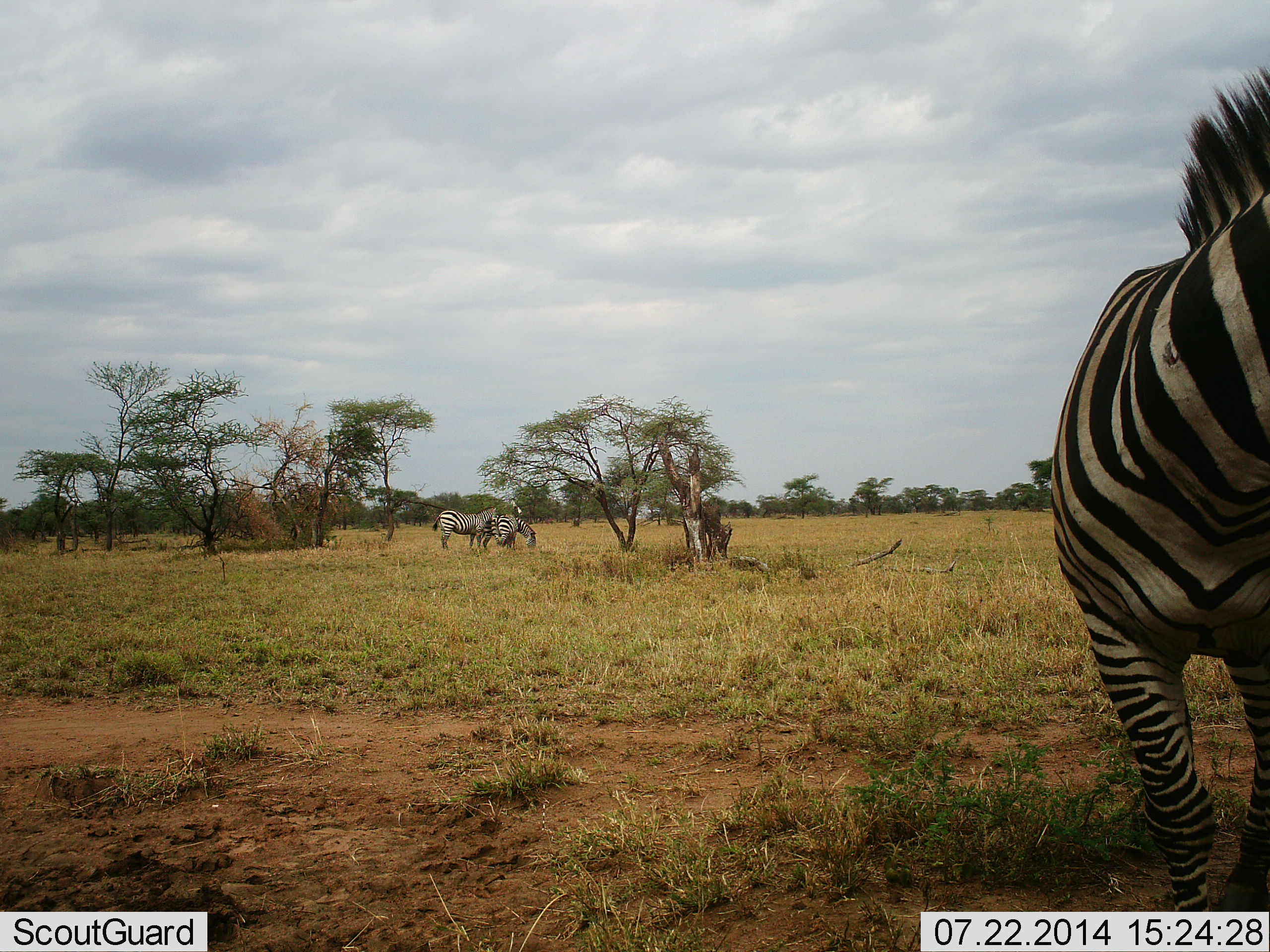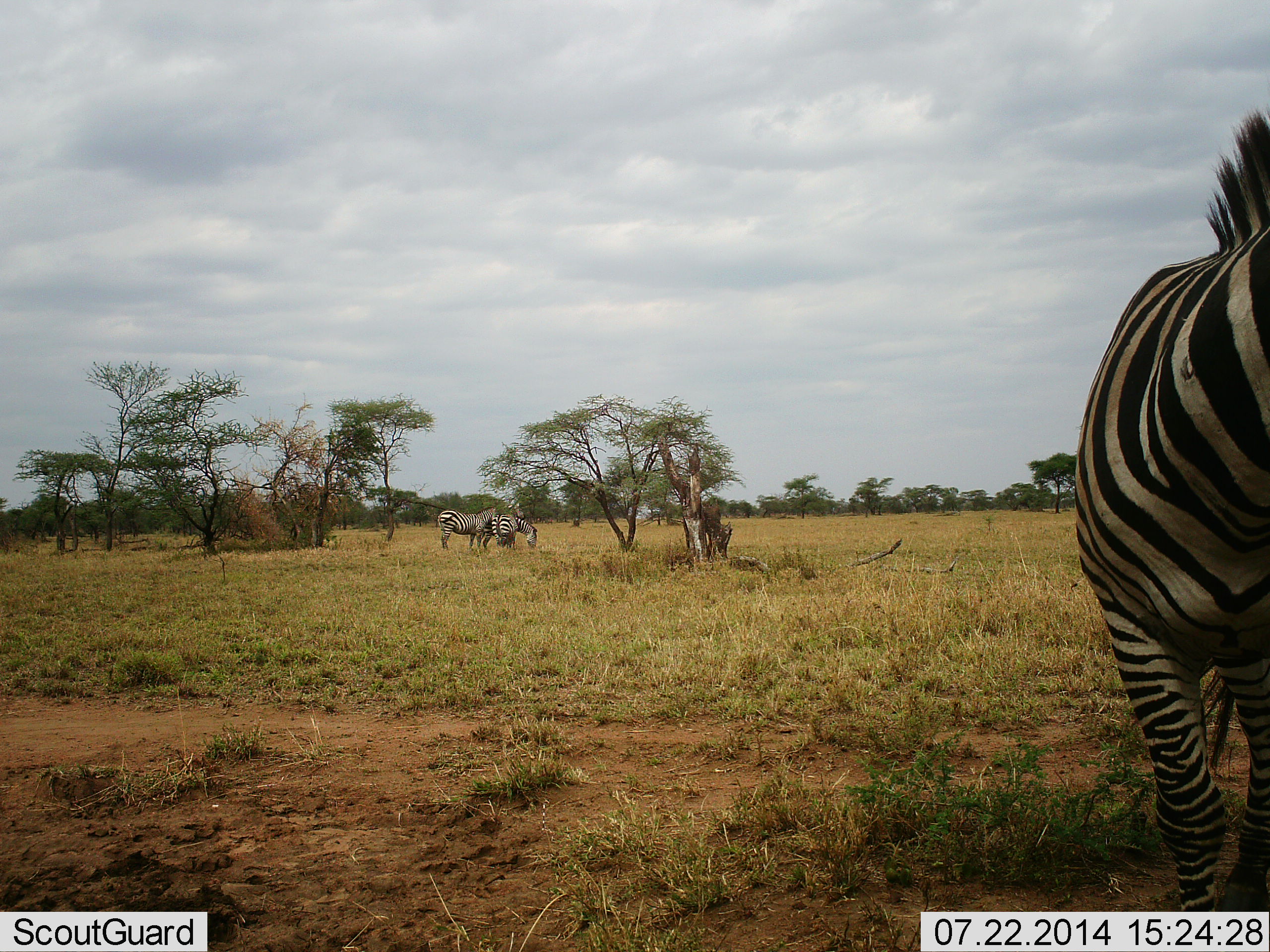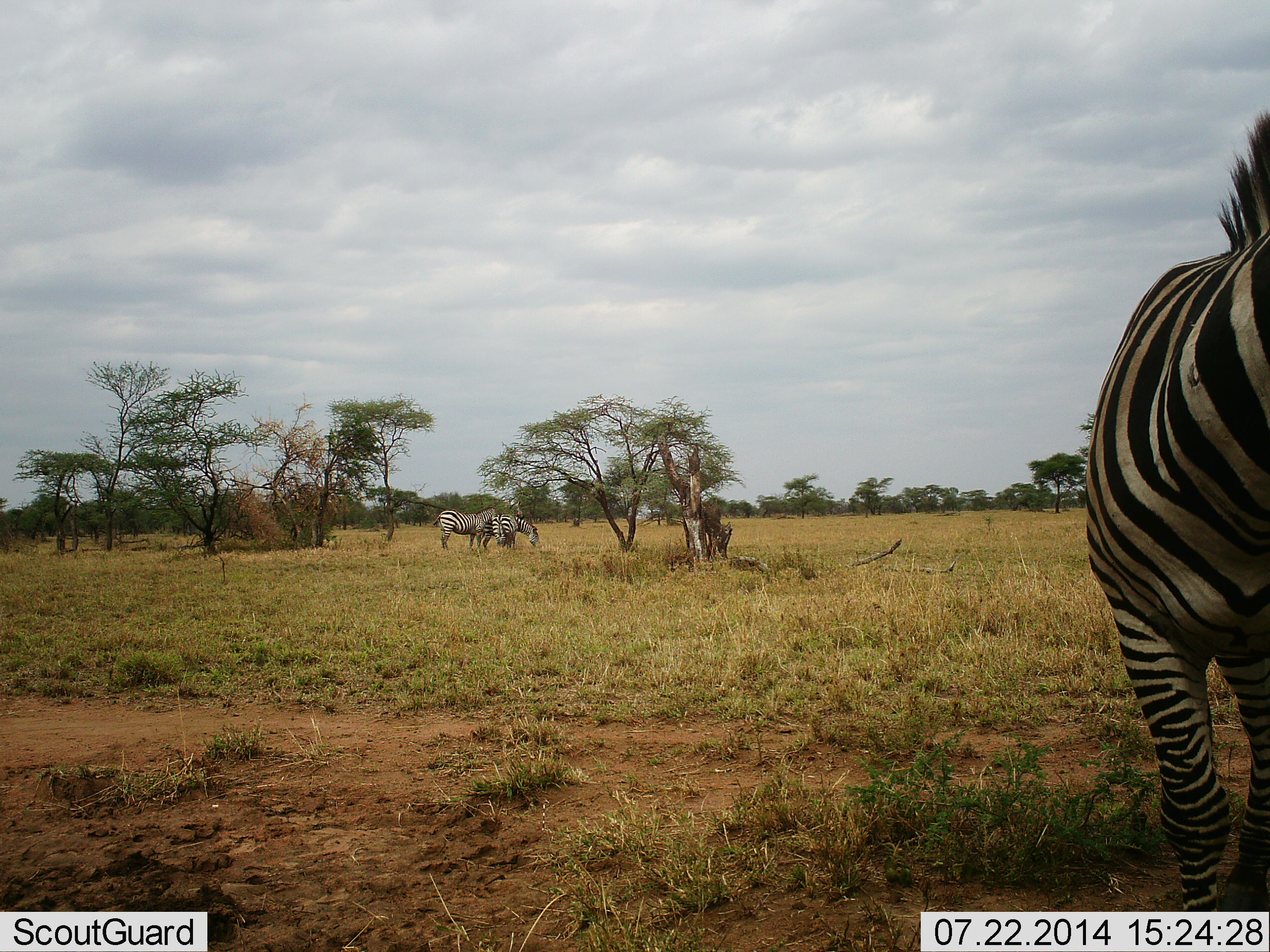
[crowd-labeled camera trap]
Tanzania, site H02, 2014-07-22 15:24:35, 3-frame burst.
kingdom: Animalia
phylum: Chordata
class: Mammalia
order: Perissodactyla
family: Equidae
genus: Equus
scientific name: Equus quagga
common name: plains zebra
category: zebra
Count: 3.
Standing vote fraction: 90%.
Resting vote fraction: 0%.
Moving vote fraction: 0%.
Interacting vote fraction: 10%.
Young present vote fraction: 0%.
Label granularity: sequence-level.